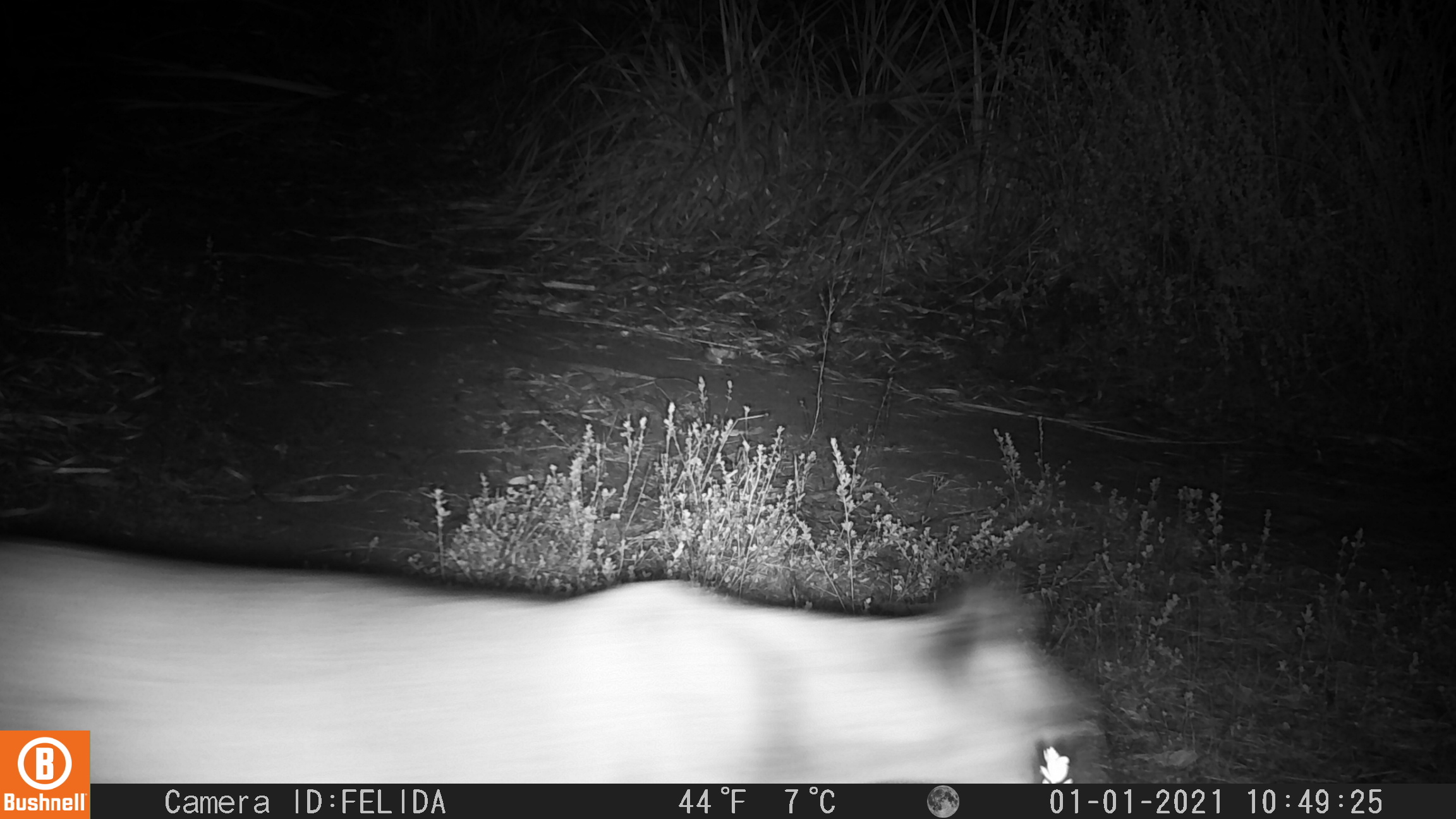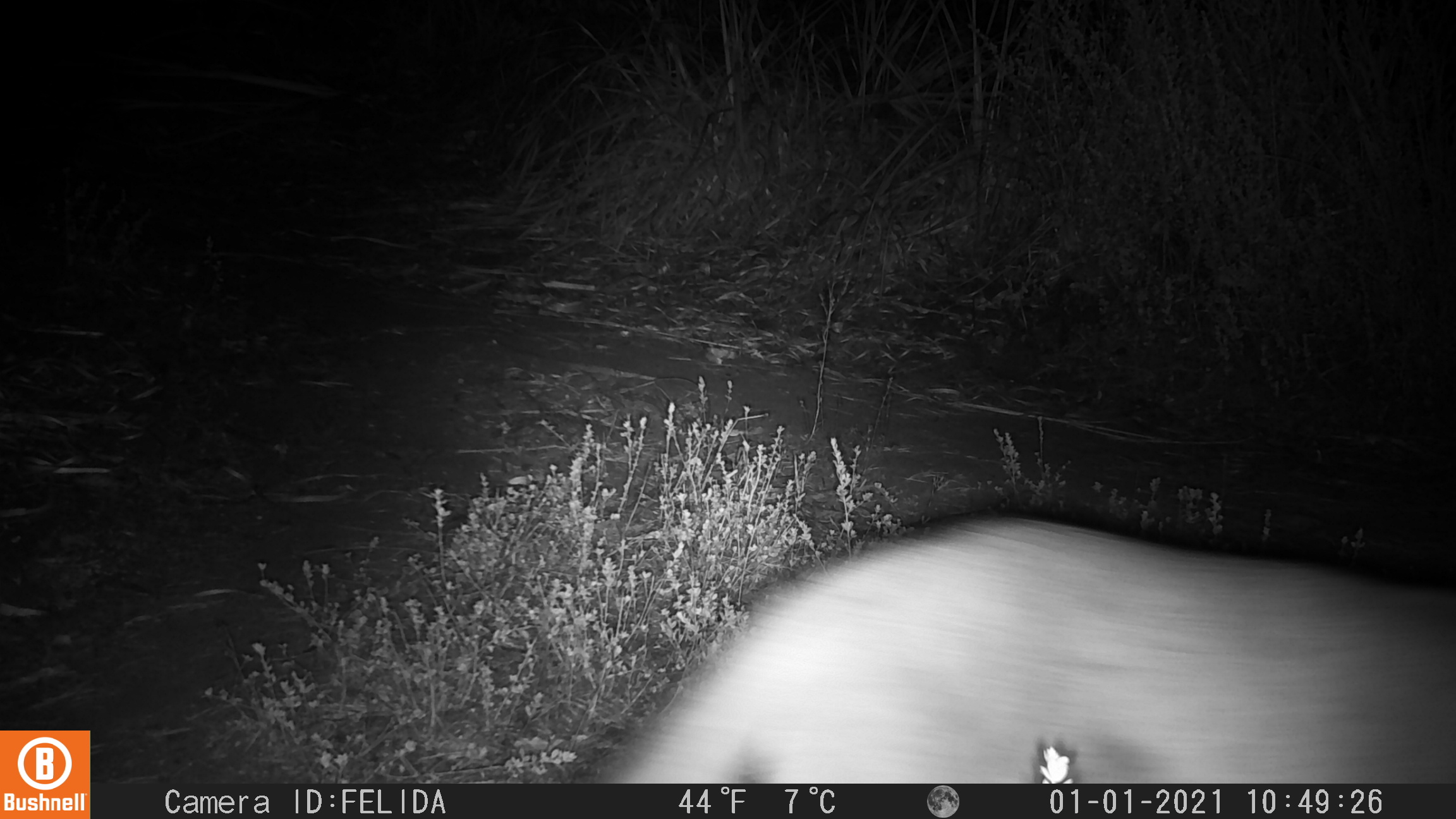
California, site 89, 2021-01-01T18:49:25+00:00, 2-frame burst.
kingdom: Animalia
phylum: Chordata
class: Mammalia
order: Carnivora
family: Felidae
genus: Puma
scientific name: Puma concolor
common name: puma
Puma (Puma concolor).